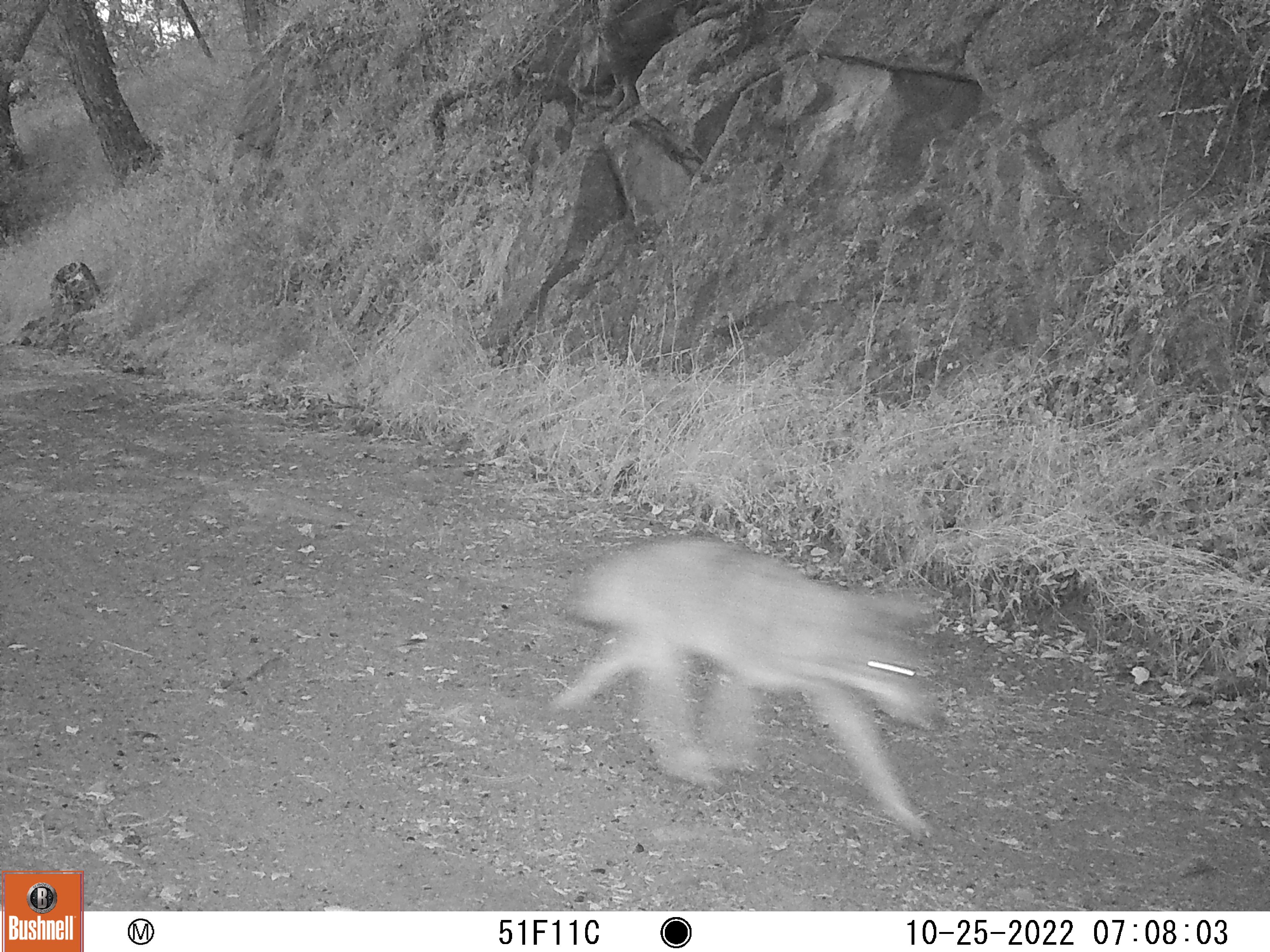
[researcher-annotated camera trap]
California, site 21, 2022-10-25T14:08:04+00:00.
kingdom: Animalia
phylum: Chordata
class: Mammalia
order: Carnivora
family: Canidae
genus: Urocyon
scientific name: Urocyon cinereoargenteus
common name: gray fox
Gray fox (Urocyon cinereoargenteus).